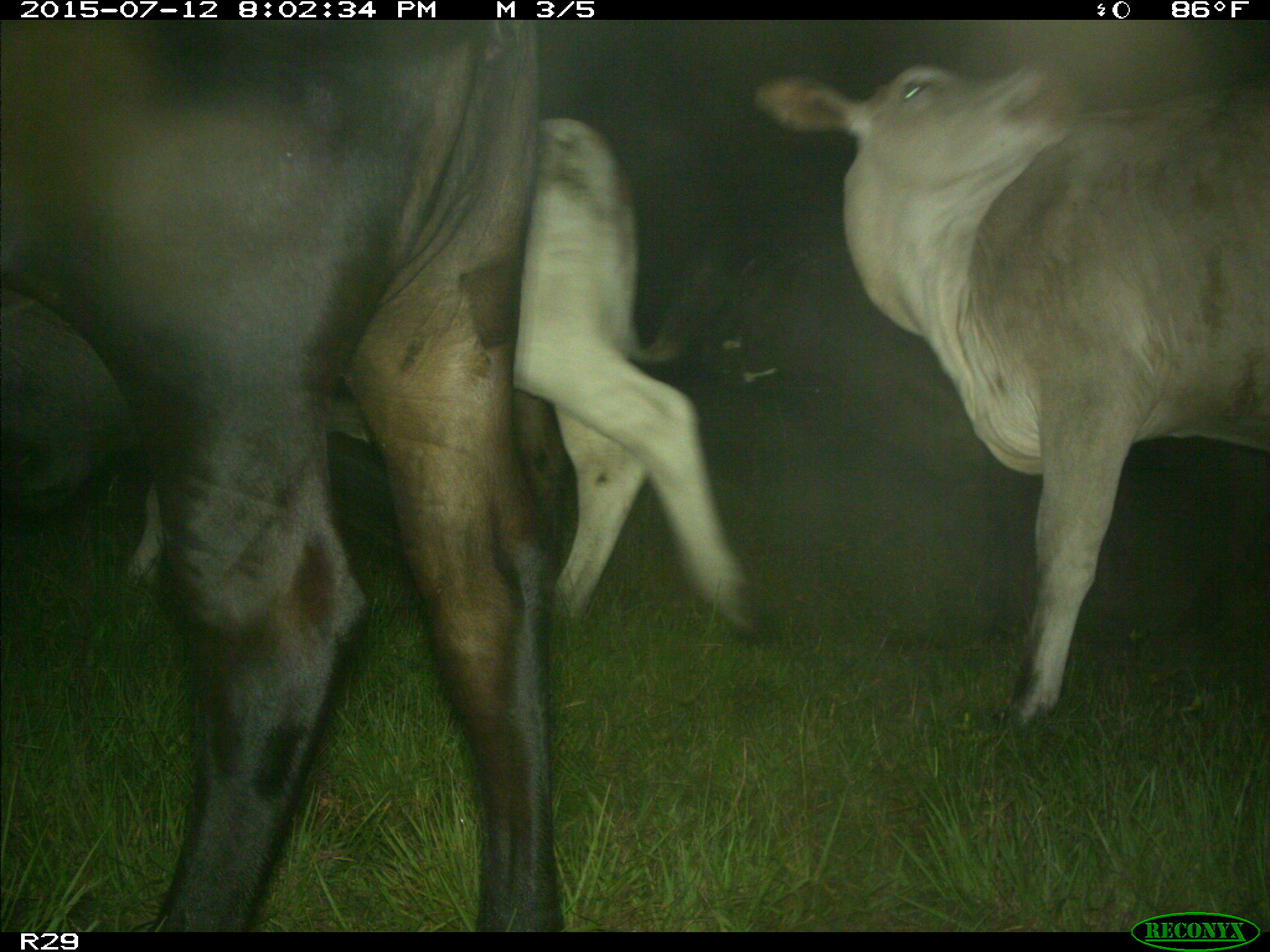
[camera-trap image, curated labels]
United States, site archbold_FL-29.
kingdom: Animalia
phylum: Chordata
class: Mammalia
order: Artiodactyla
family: Bovidae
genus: Bos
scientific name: Bos taurus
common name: domestic cow